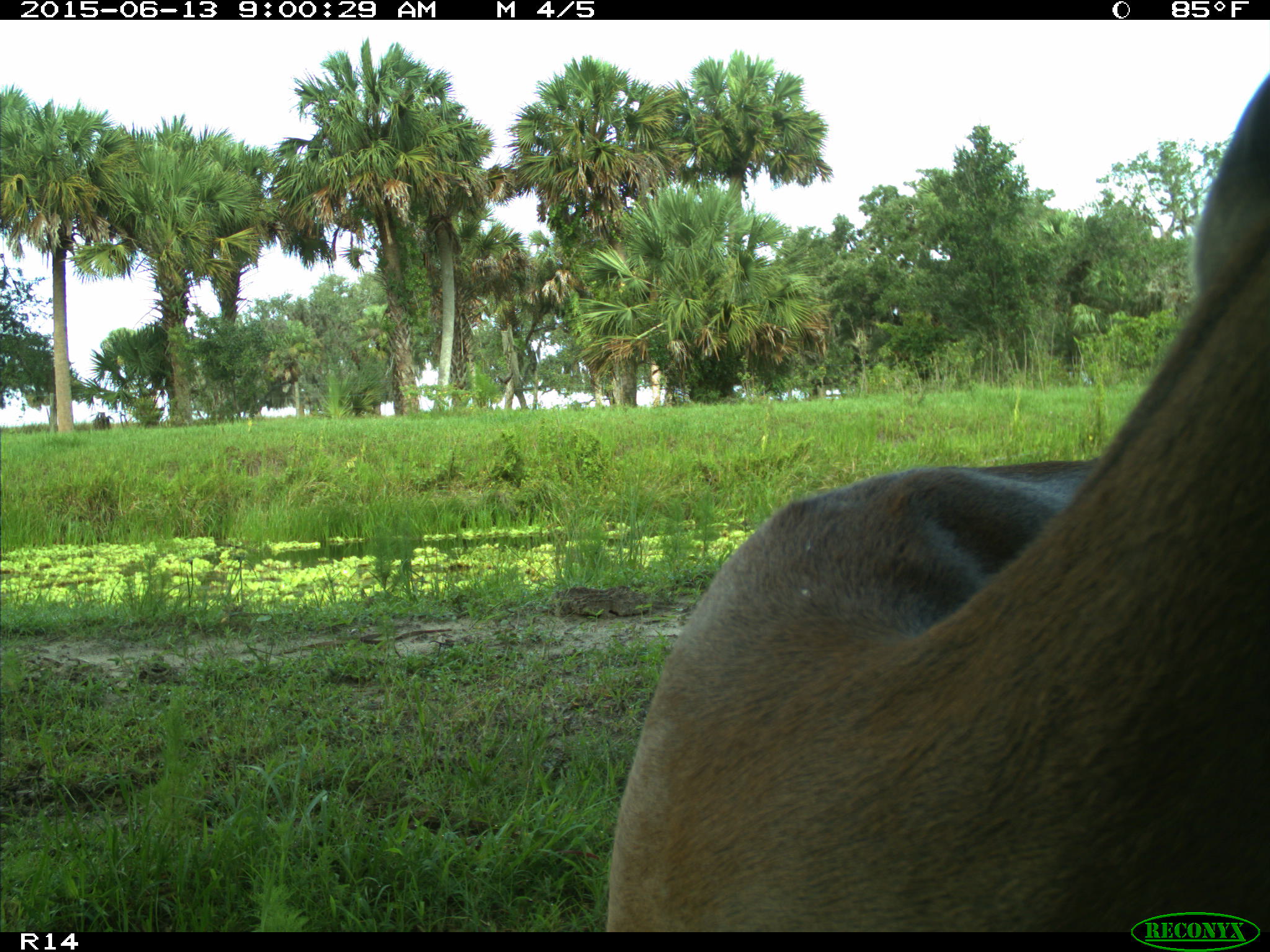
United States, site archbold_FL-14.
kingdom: Animalia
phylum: Chordata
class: Mammalia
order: Artiodactyla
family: Cervidae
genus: Odocoileus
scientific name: Odocoileus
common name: deer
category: unidentified deer